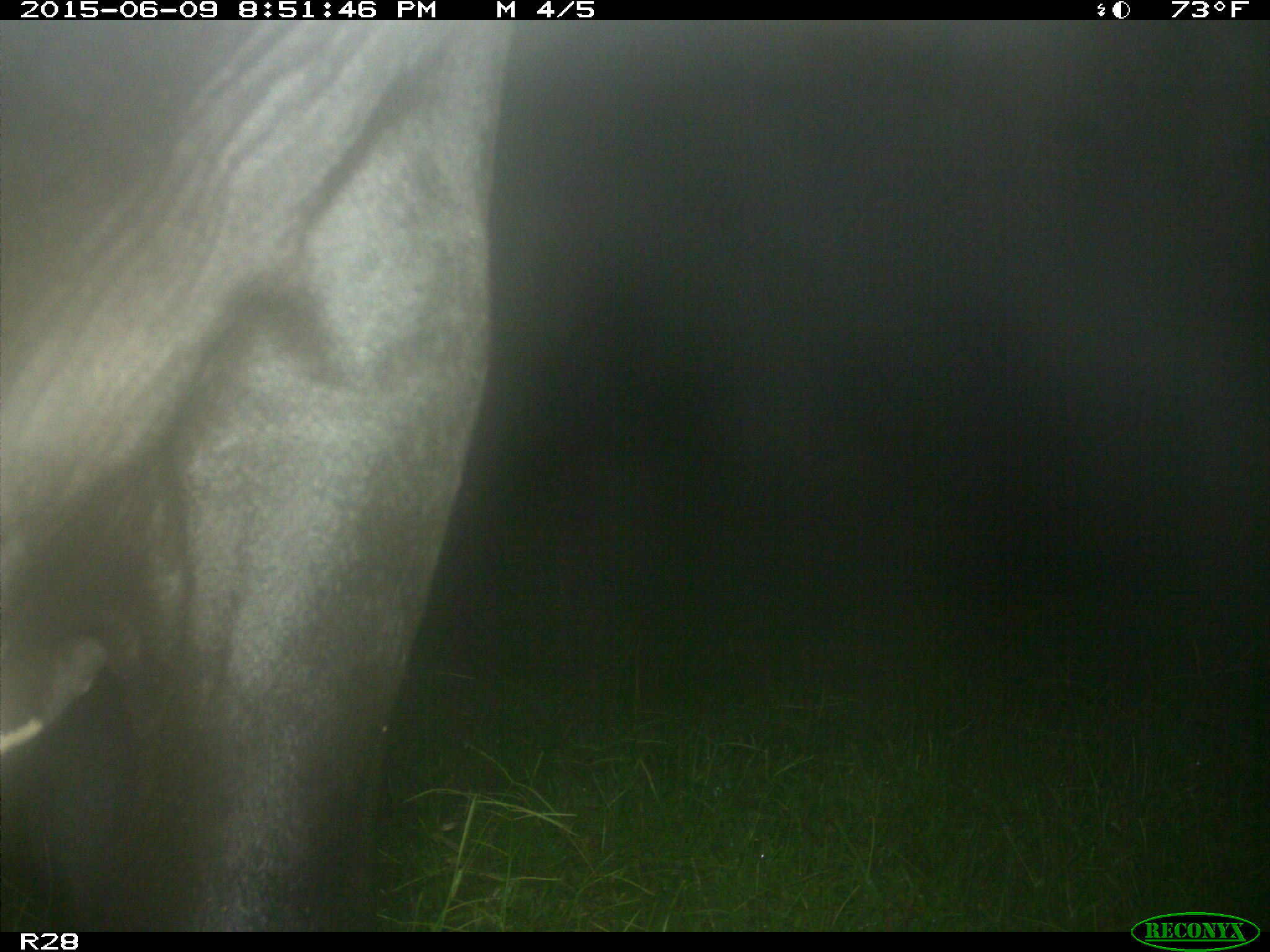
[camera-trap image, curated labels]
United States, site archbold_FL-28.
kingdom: Animalia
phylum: Chordata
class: Mammalia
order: Artiodactyla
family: Bovidae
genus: Bos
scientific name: Bos taurus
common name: domestic cow